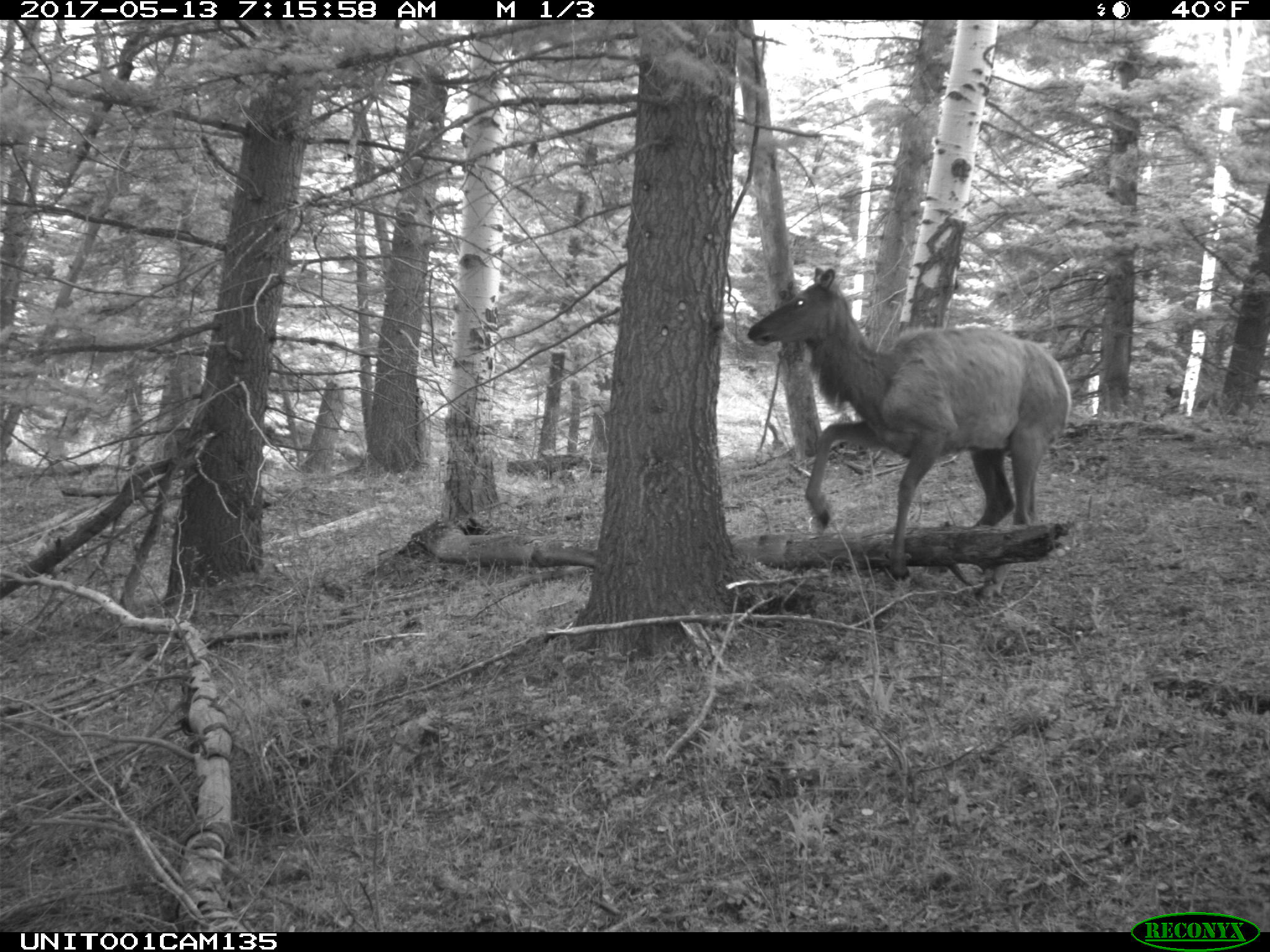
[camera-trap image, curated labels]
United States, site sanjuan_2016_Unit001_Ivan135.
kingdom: Animalia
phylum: Chordata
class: Mammalia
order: Artiodactyla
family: Cervidae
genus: Cervus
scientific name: Cervus elaphus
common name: red deer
Cervus elaphus (red deer).